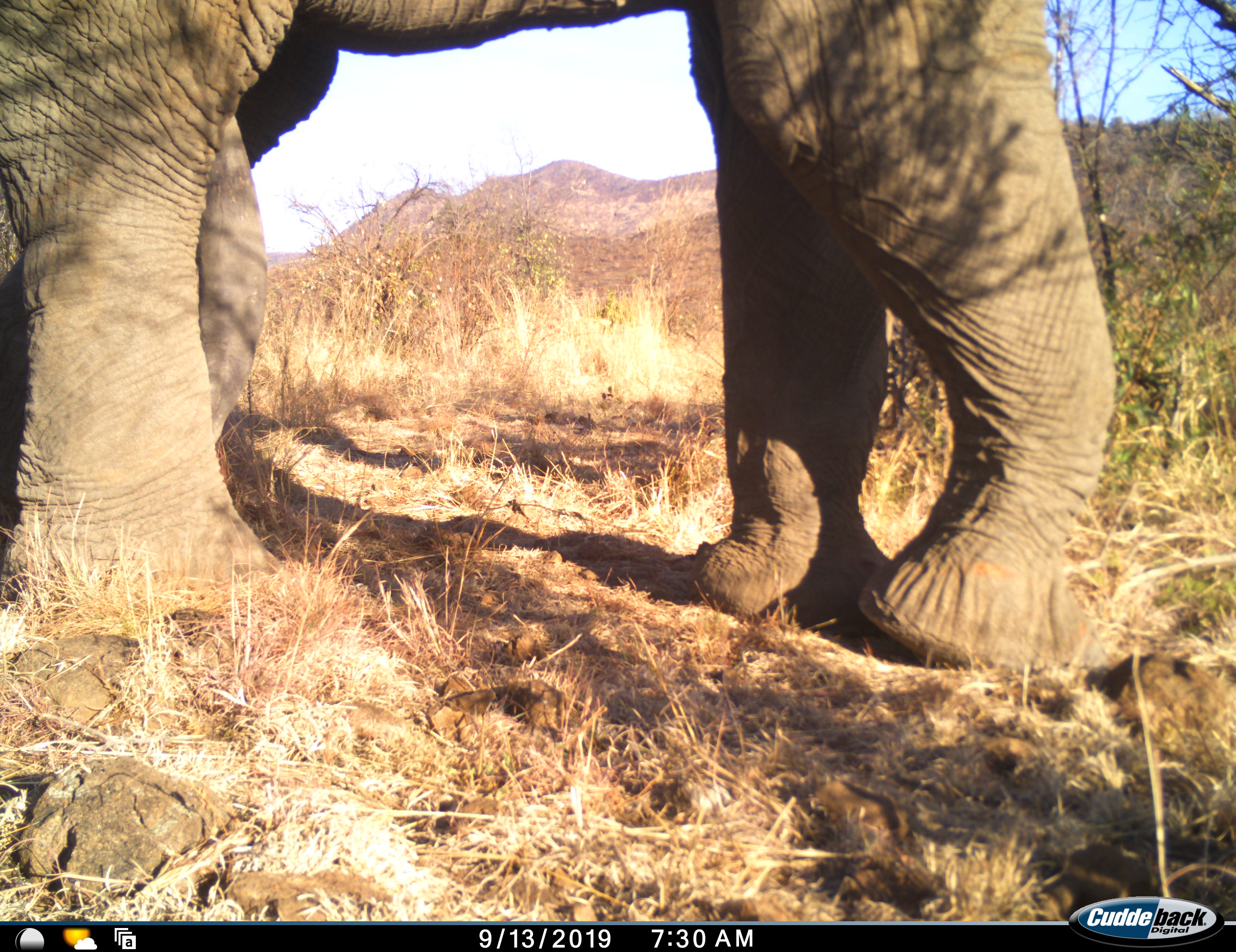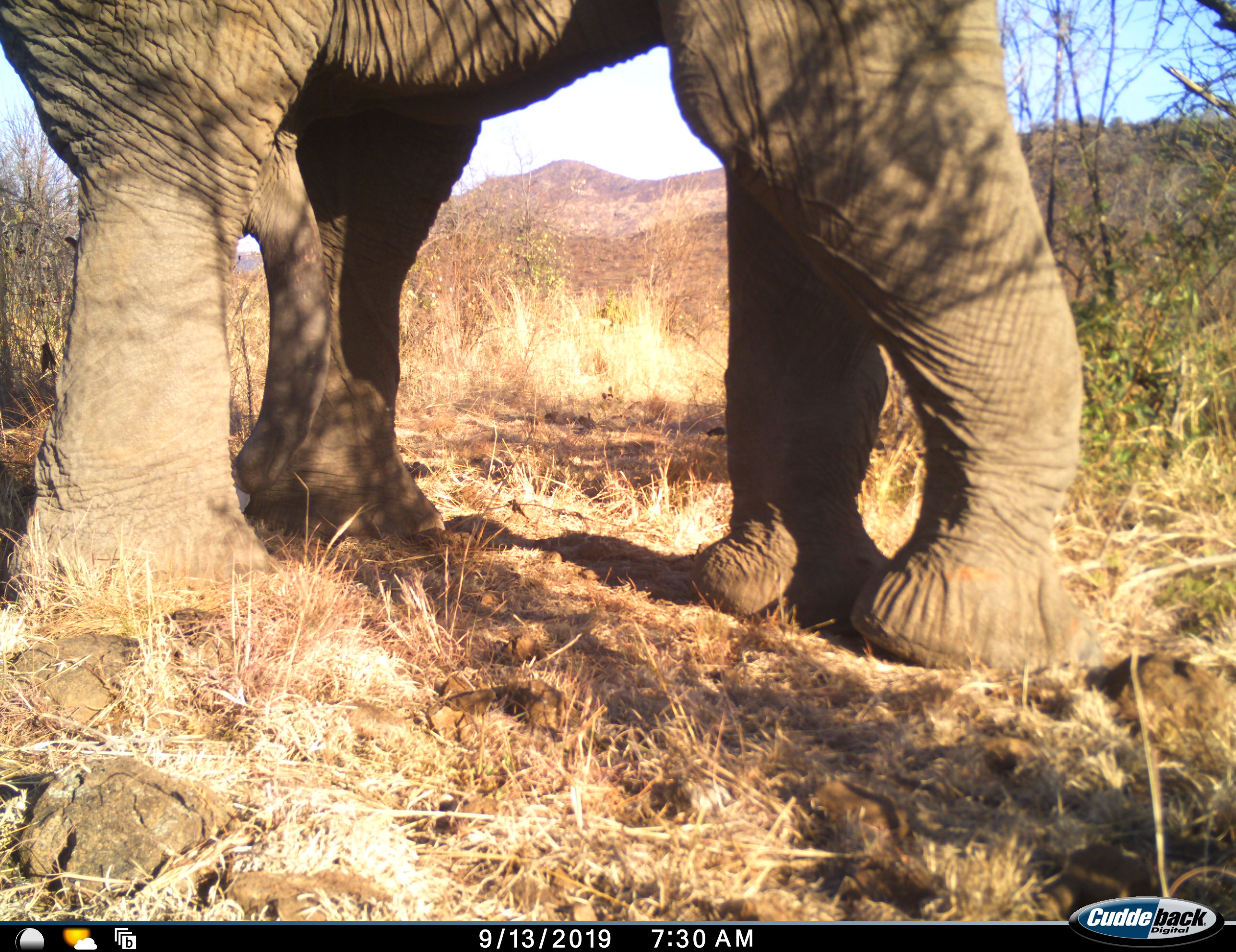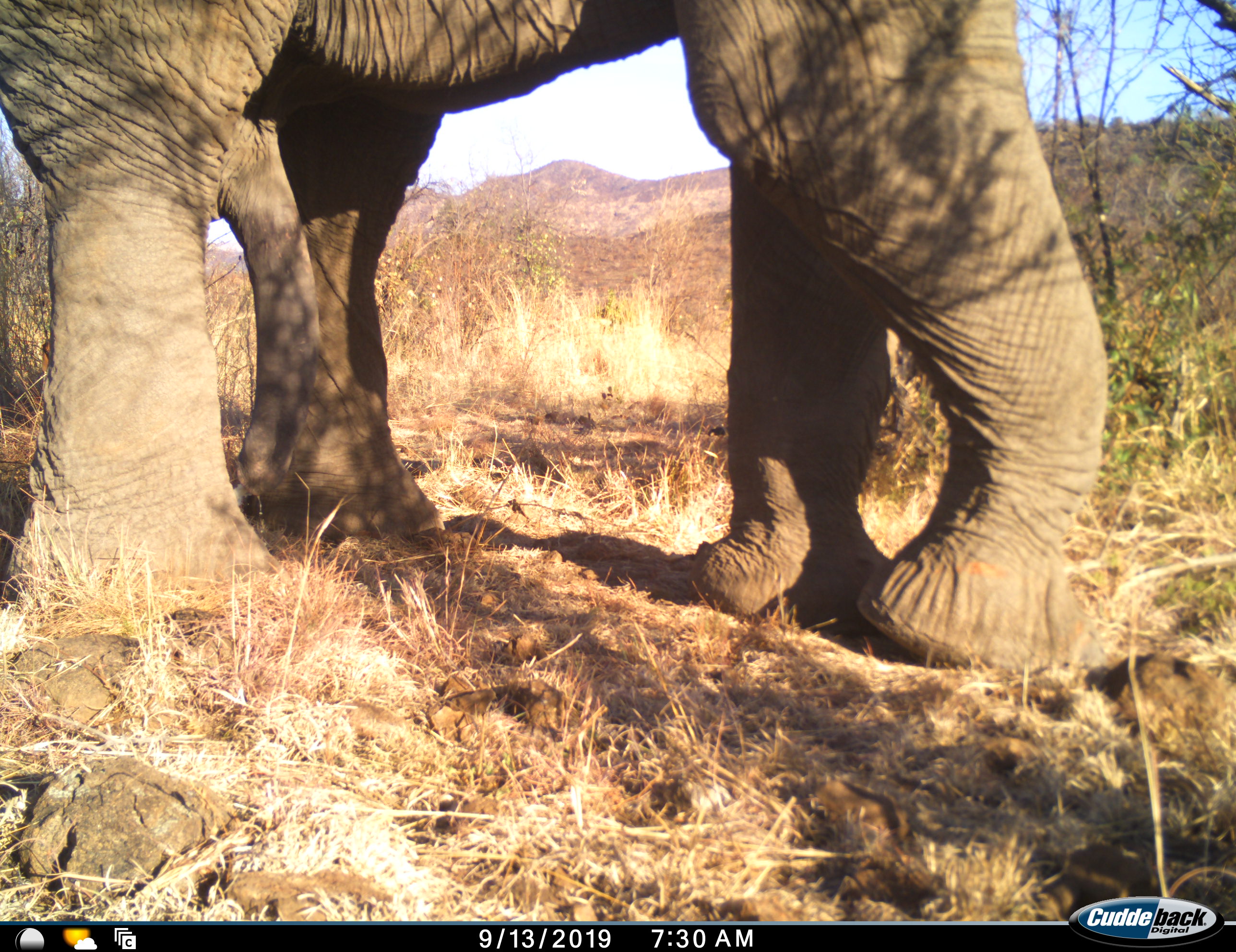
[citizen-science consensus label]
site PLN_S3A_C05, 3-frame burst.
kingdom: Animalia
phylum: Chordata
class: Mammalia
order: Proboscidea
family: Elephantidae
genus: Loxodonta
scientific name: Loxodonta africana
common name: african bush elephant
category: elephant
Elephant (african bush elephant) (Loxodonta africana), count 1. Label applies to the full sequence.